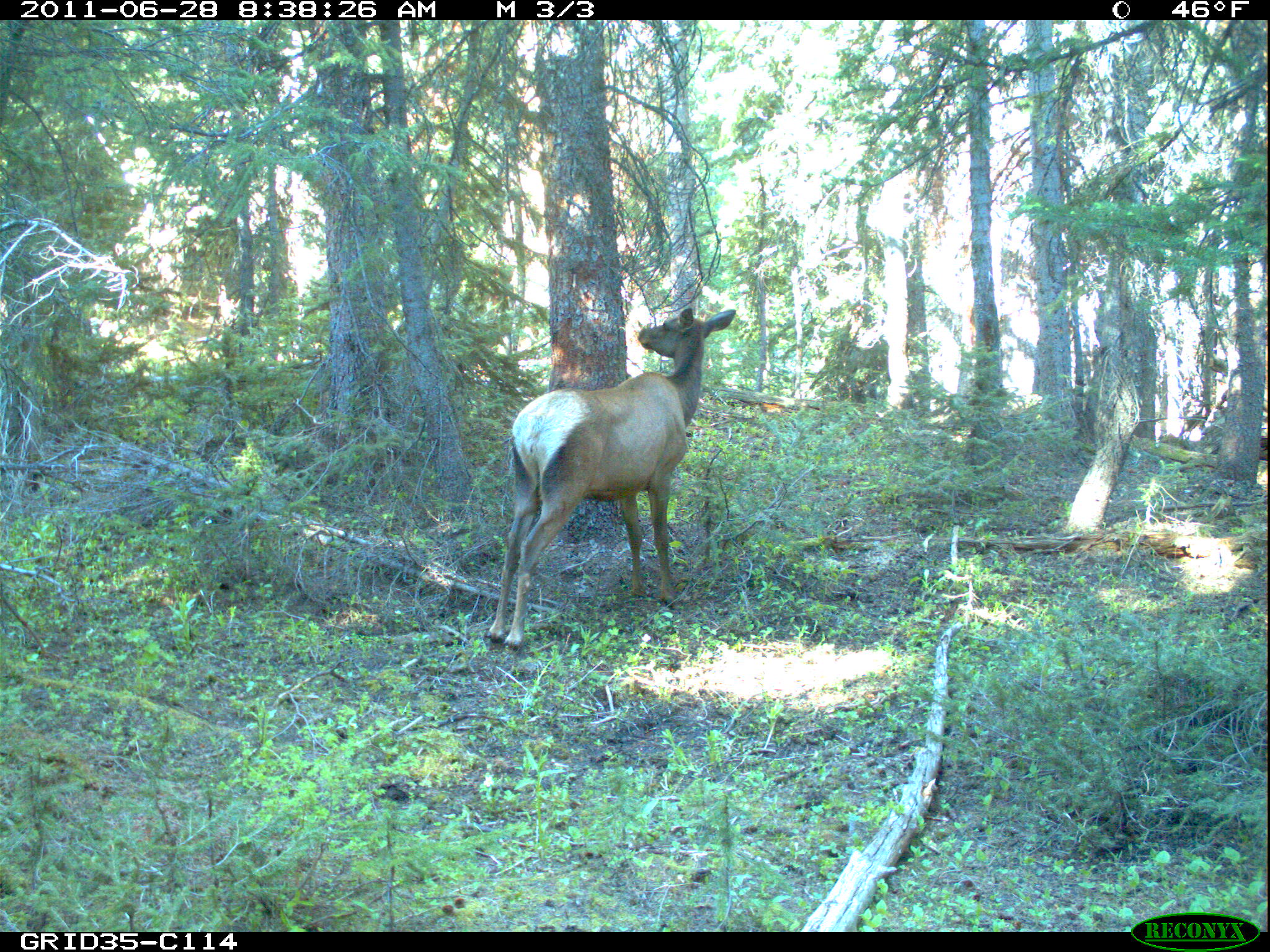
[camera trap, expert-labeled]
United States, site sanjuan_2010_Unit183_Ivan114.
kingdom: Animalia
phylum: Chordata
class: Mammalia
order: Artiodactyla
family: Cervidae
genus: Cervus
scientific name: Cervus elaphus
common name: red deer